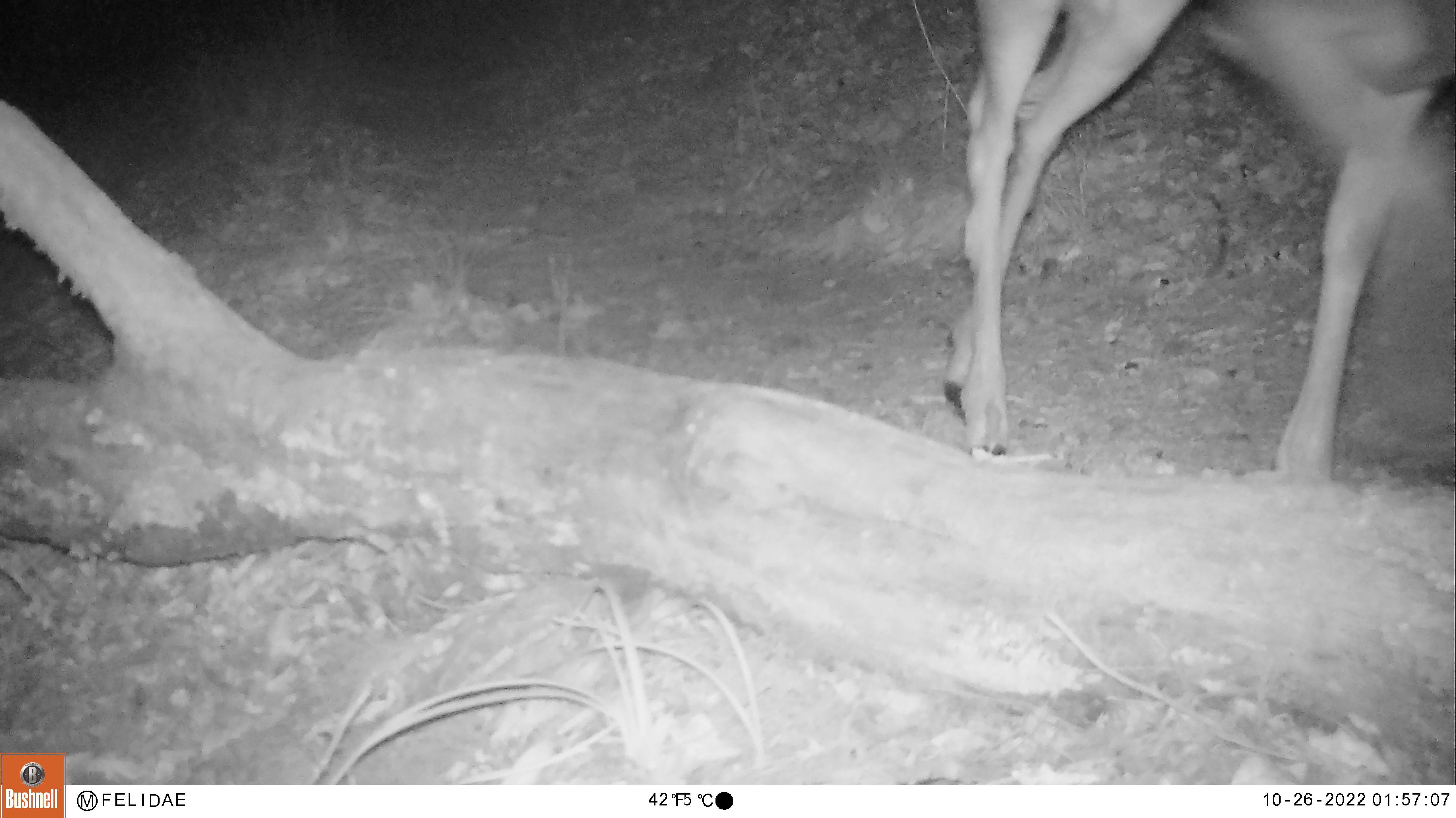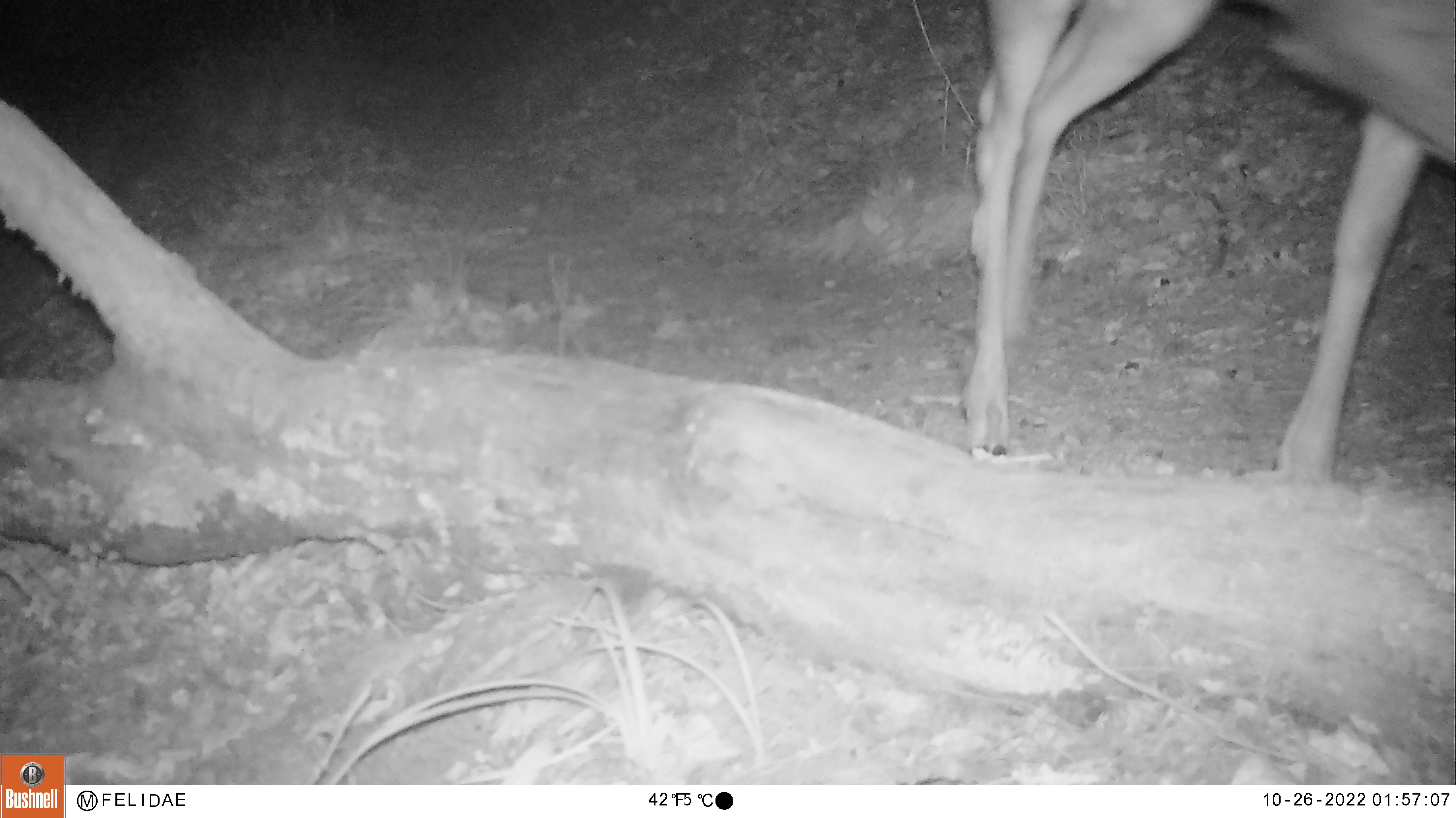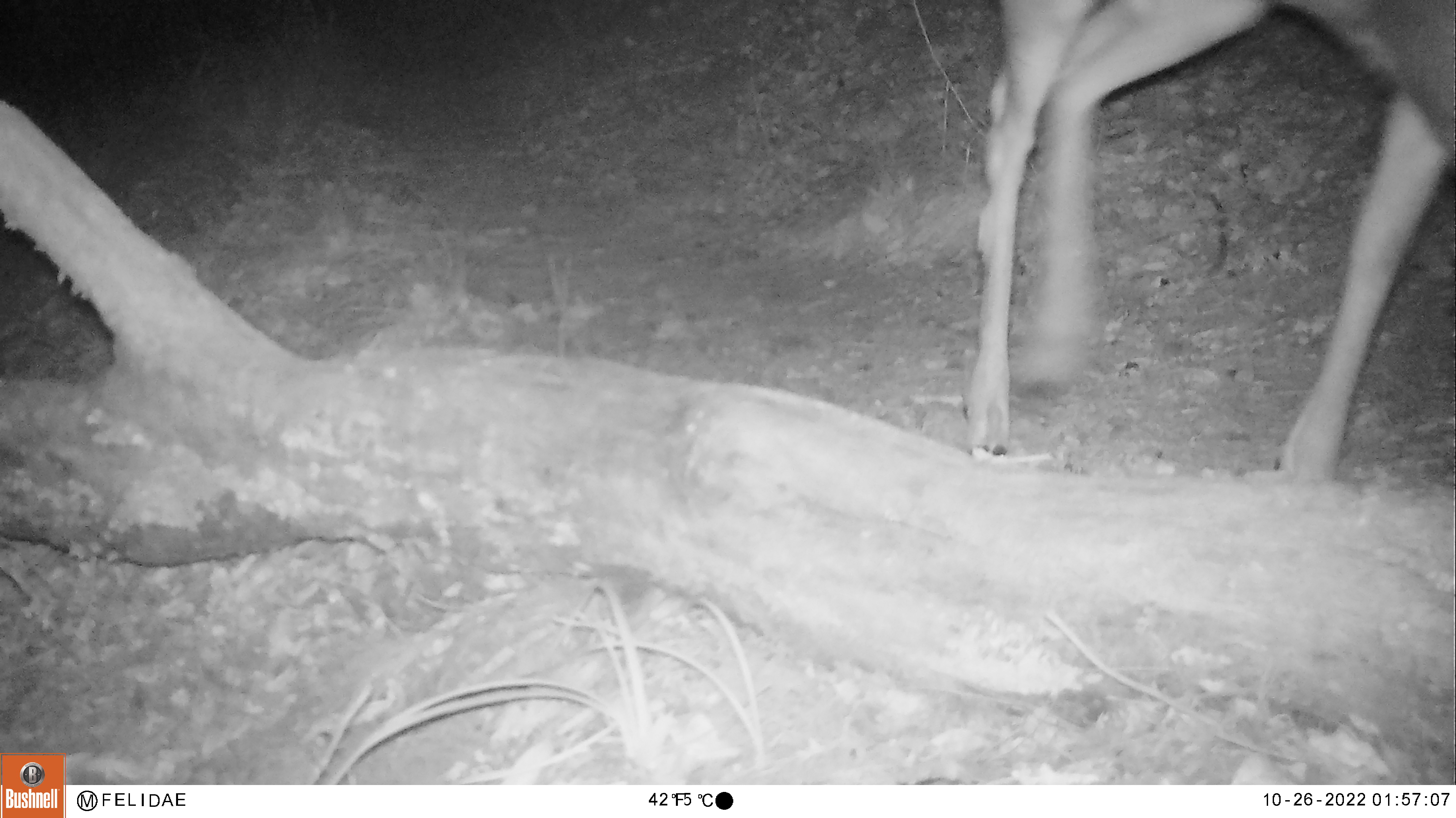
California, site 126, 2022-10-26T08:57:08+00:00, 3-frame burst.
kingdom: Animalia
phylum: Chordata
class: Mammalia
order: Artiodactyla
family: Cervidae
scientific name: Cervidae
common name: elk or deer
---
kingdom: Animalia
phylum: Chordata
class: Mammalia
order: Artiodactyla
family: Cervidae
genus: Odocoileus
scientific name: Odocoileus hemionus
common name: mule deer